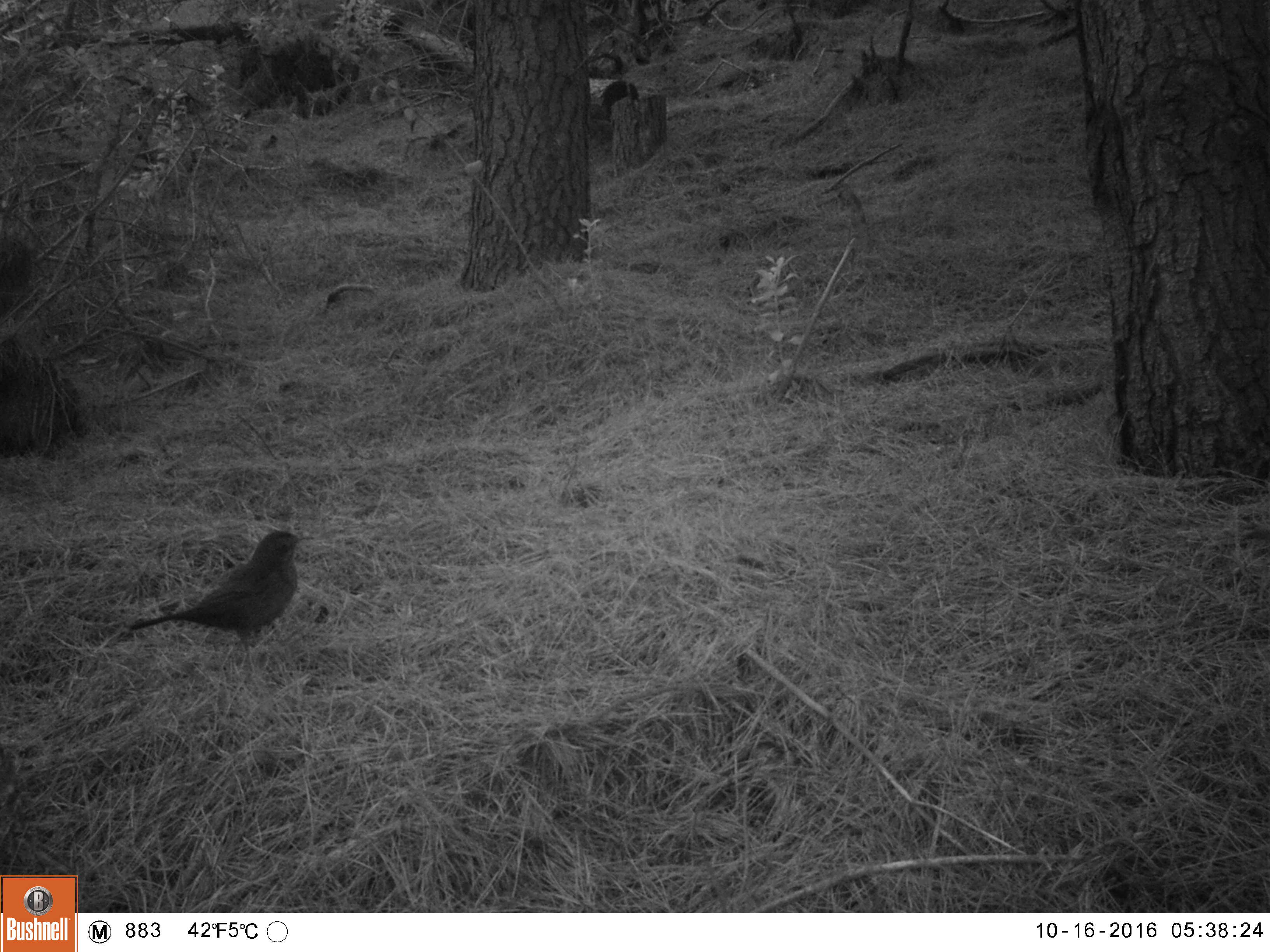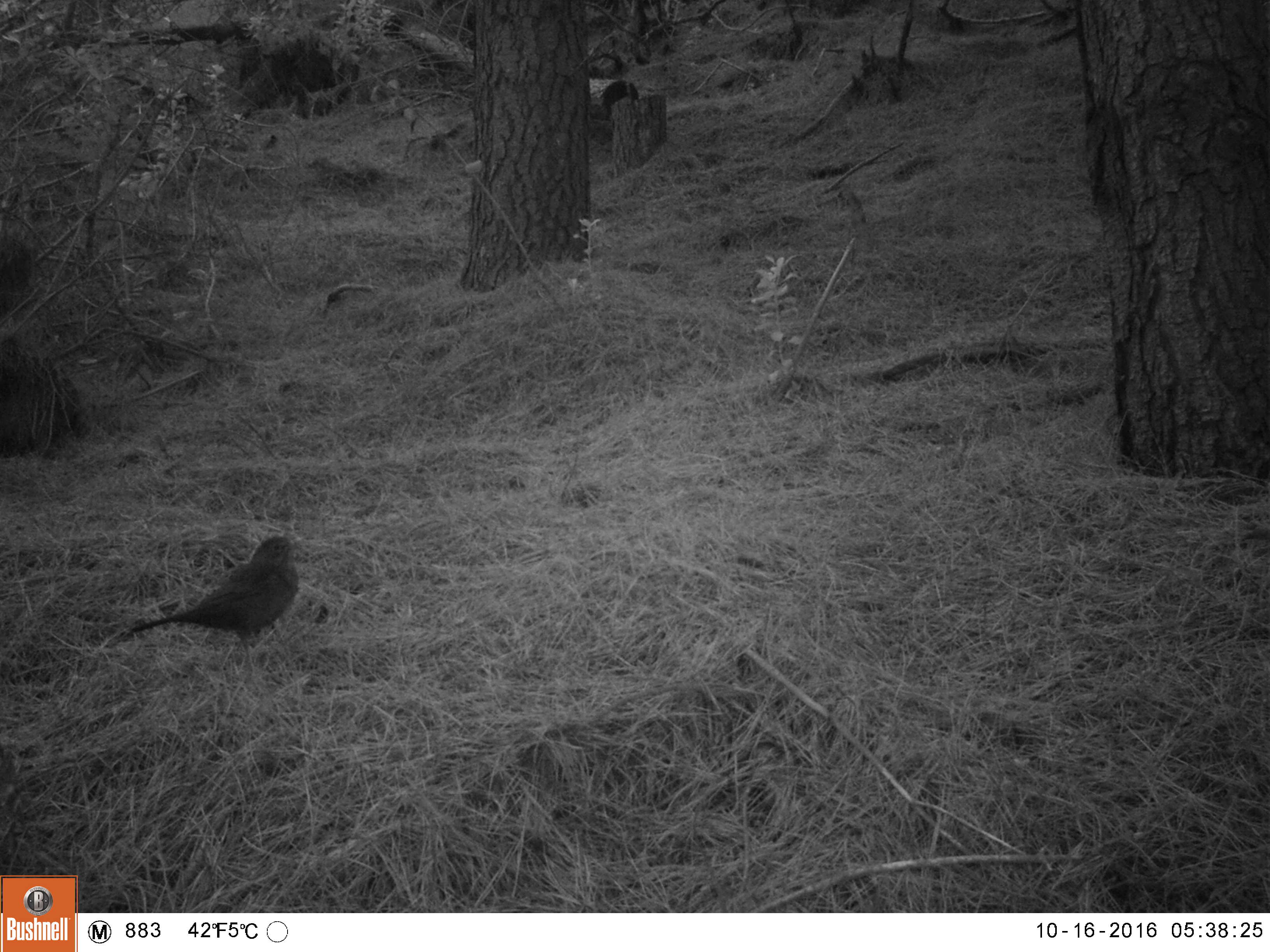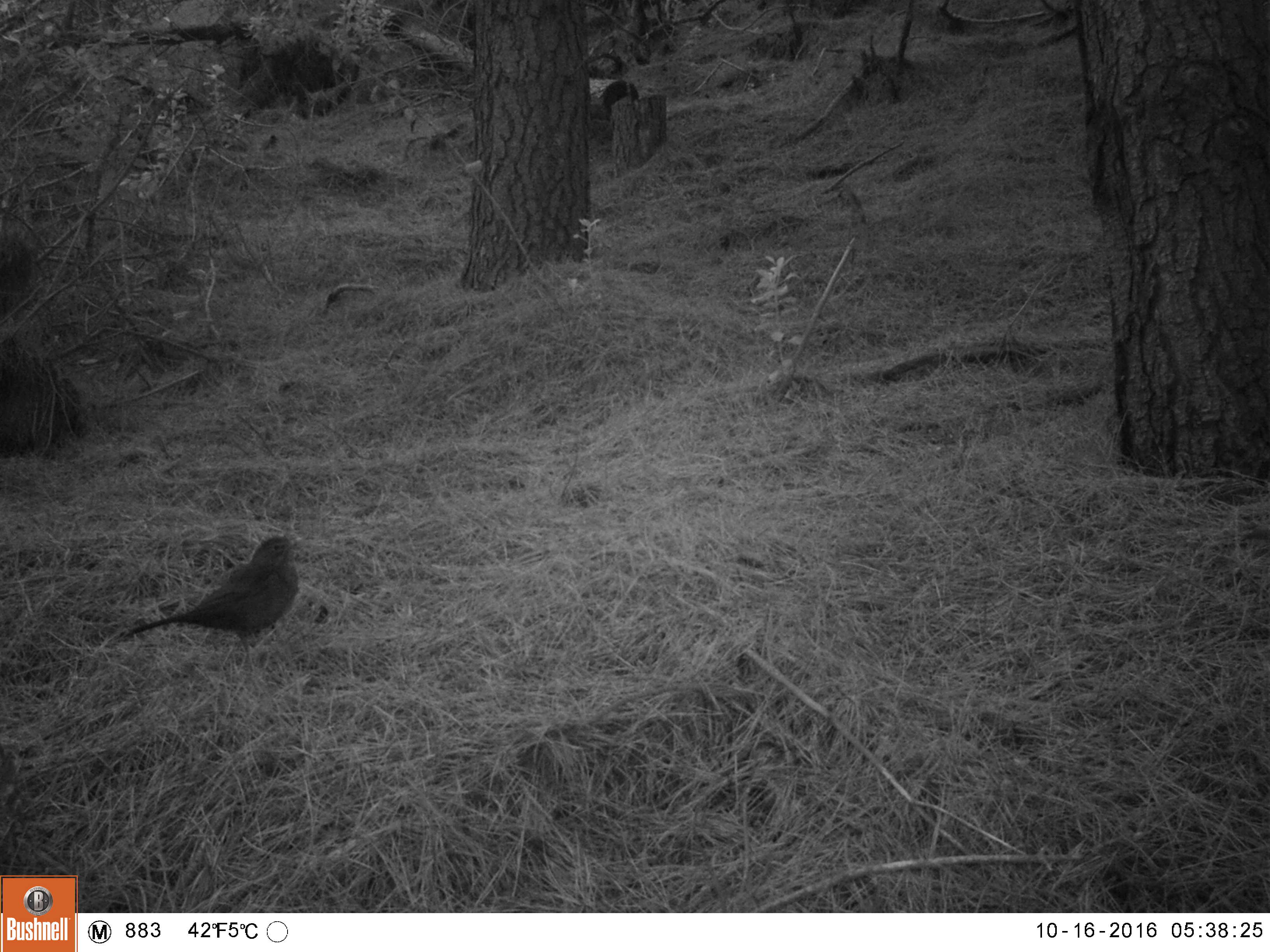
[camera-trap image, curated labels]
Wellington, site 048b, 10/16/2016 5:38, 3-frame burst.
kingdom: Animalia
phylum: Chordata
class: Aves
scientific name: Aves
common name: bird